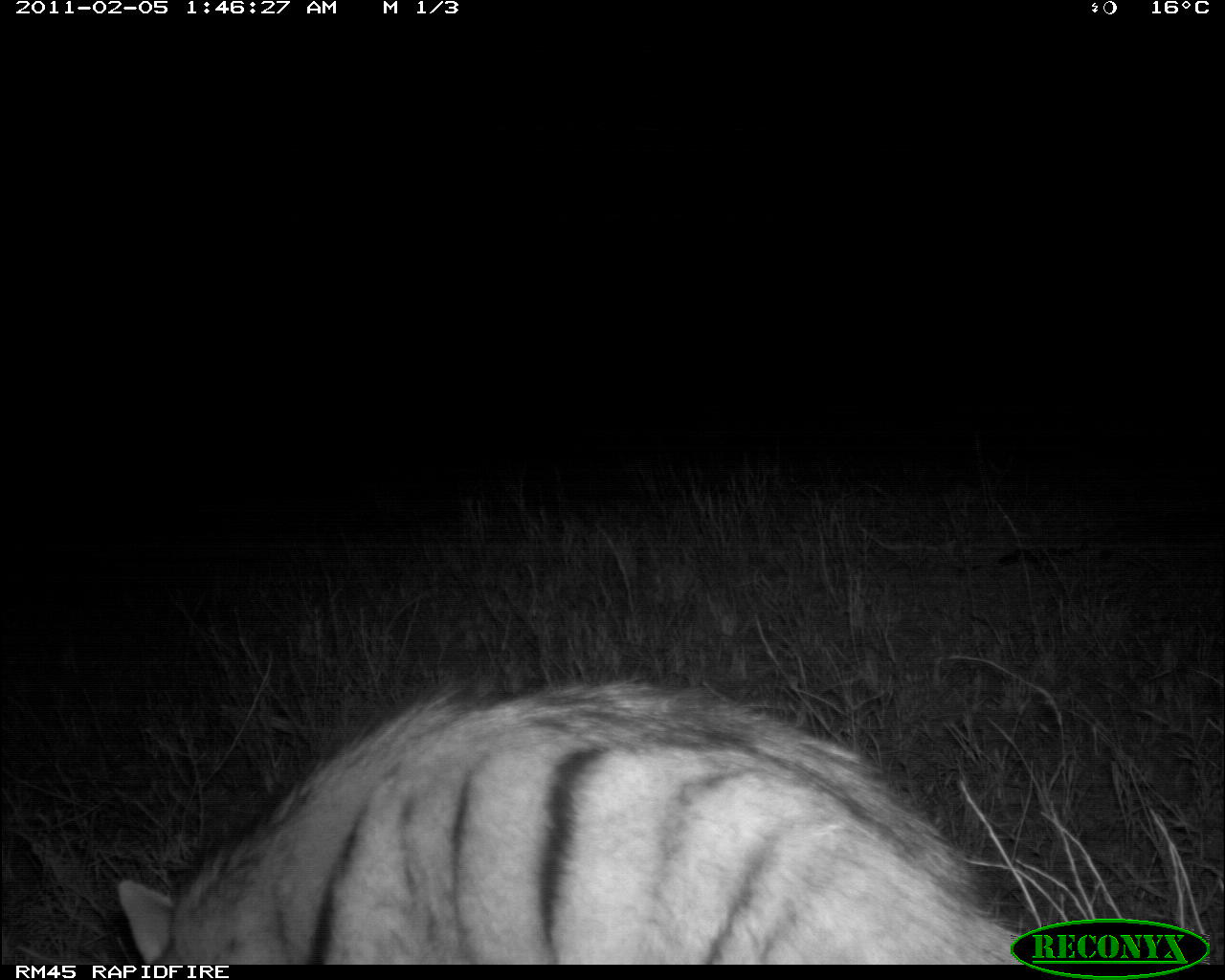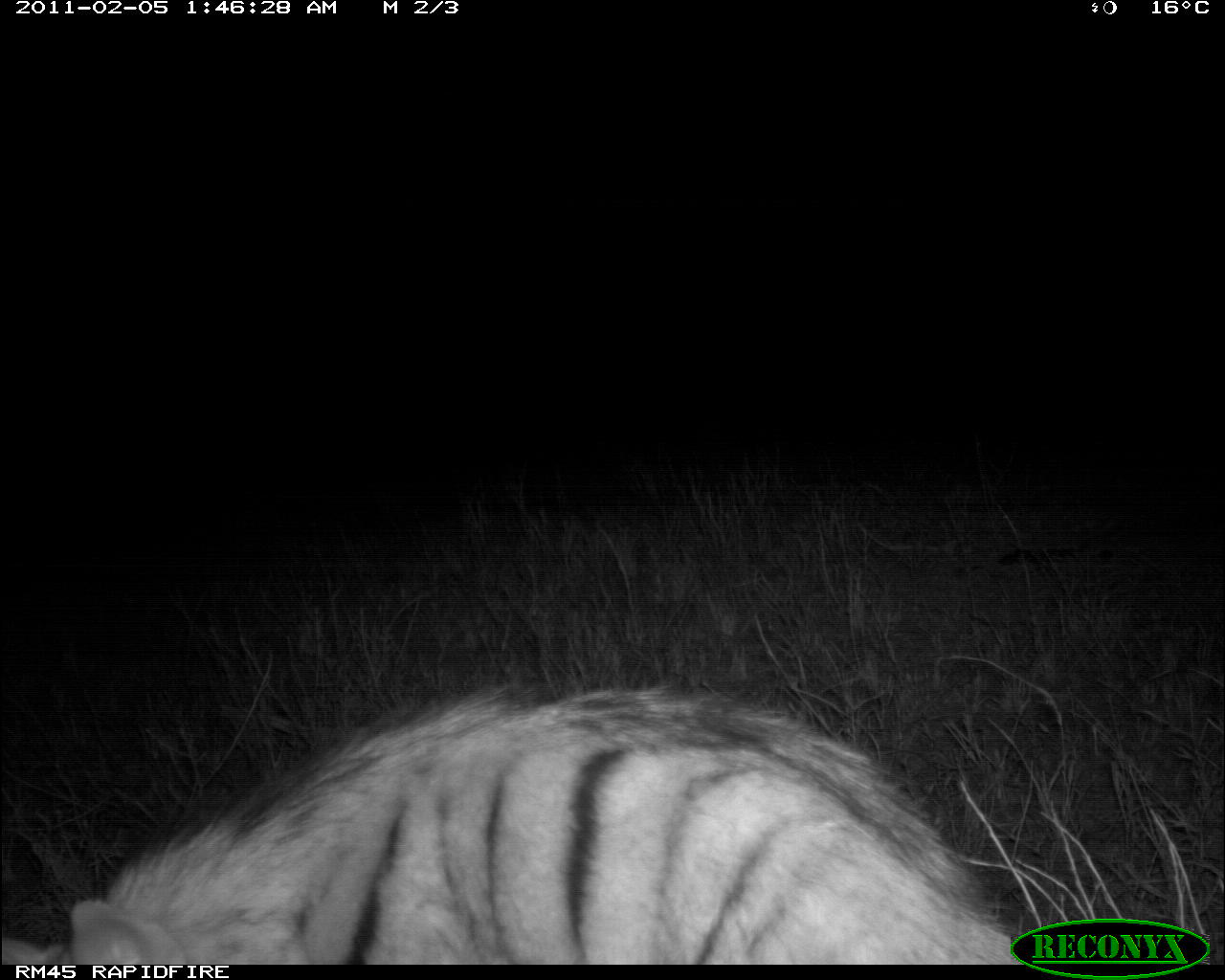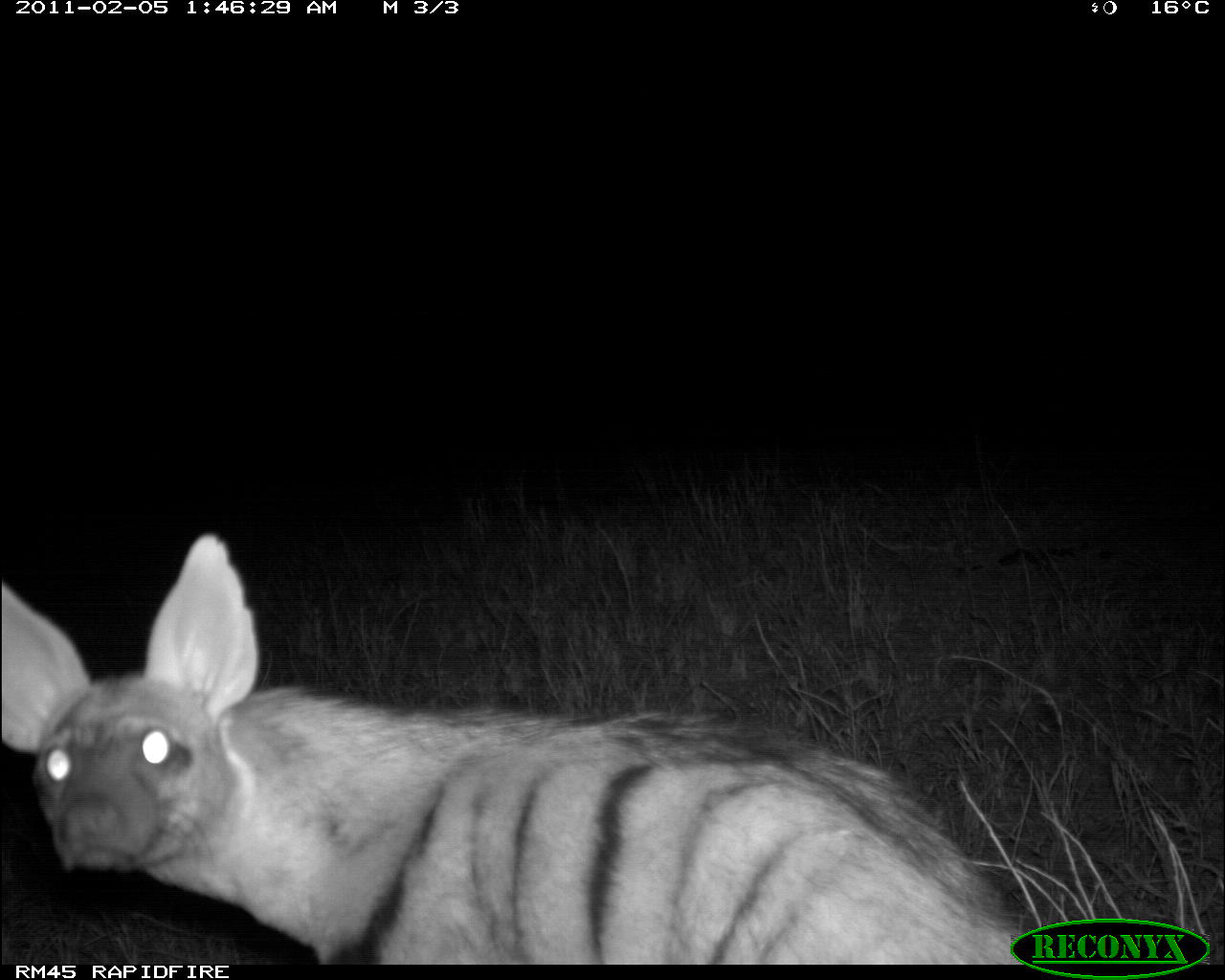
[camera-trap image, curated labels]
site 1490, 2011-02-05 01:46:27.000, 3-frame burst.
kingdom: Animalia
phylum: Chordata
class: Mammalia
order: Carnivora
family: Hyaenidae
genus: Proteles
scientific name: Proteles cristatus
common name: aardwolf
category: proteles cristata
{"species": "proteles cristata (aardwolf) (Proteles cristatus)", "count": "1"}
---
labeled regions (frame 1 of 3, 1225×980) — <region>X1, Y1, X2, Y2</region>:
proteles cristata: <region>113, 678, 1019, 964</region>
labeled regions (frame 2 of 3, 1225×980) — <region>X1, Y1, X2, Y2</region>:
proteles cristata: <region>2, 680, 1022, 963</region>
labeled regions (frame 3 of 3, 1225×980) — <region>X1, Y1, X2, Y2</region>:
proteles cristata: <region>1, 532, 1026, 965</region>